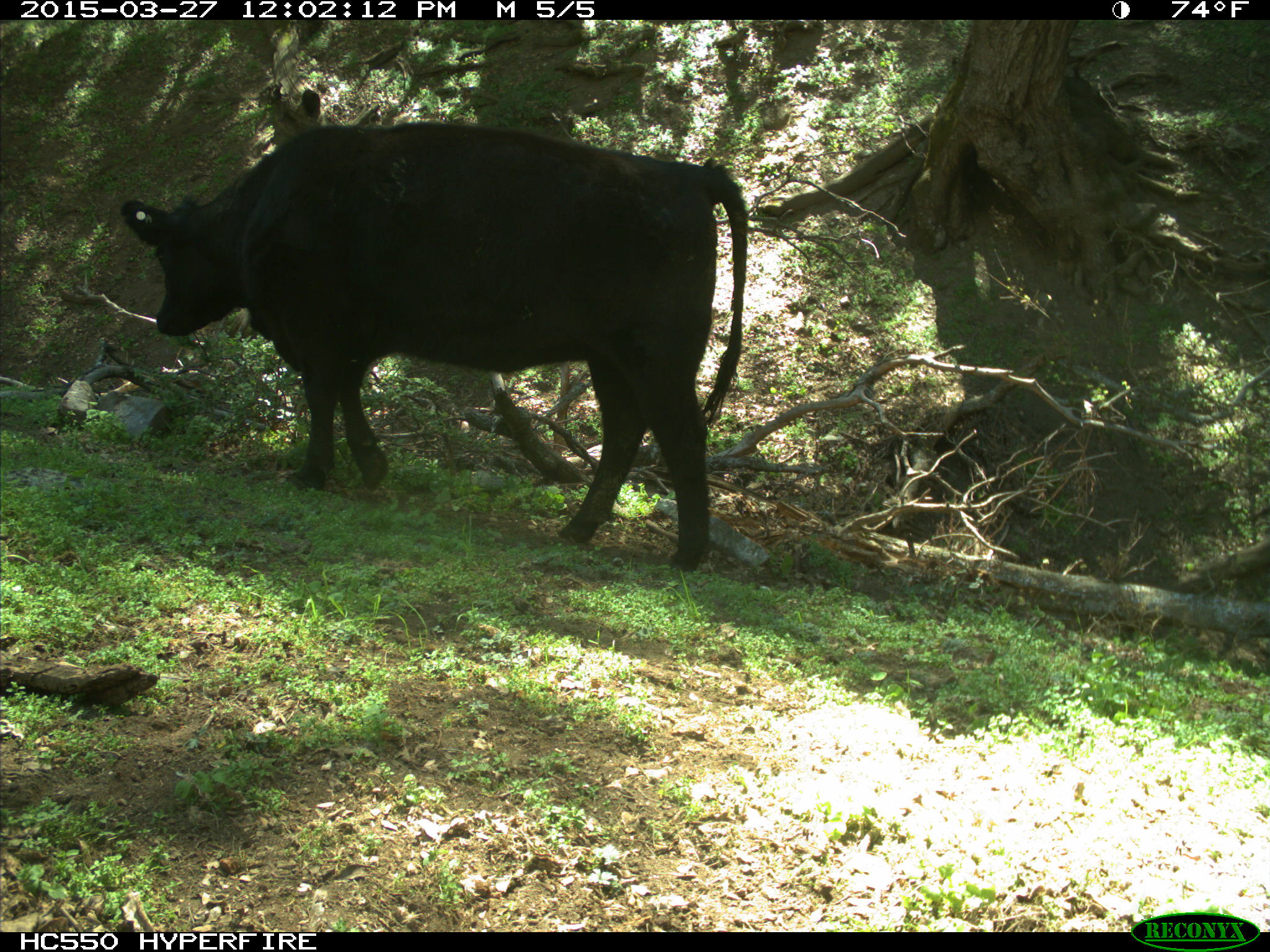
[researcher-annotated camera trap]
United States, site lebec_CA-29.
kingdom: Animalia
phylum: Chordata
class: Mammalia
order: Artiodactyla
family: Bovidae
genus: Bos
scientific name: Bos taurus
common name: domestic cow